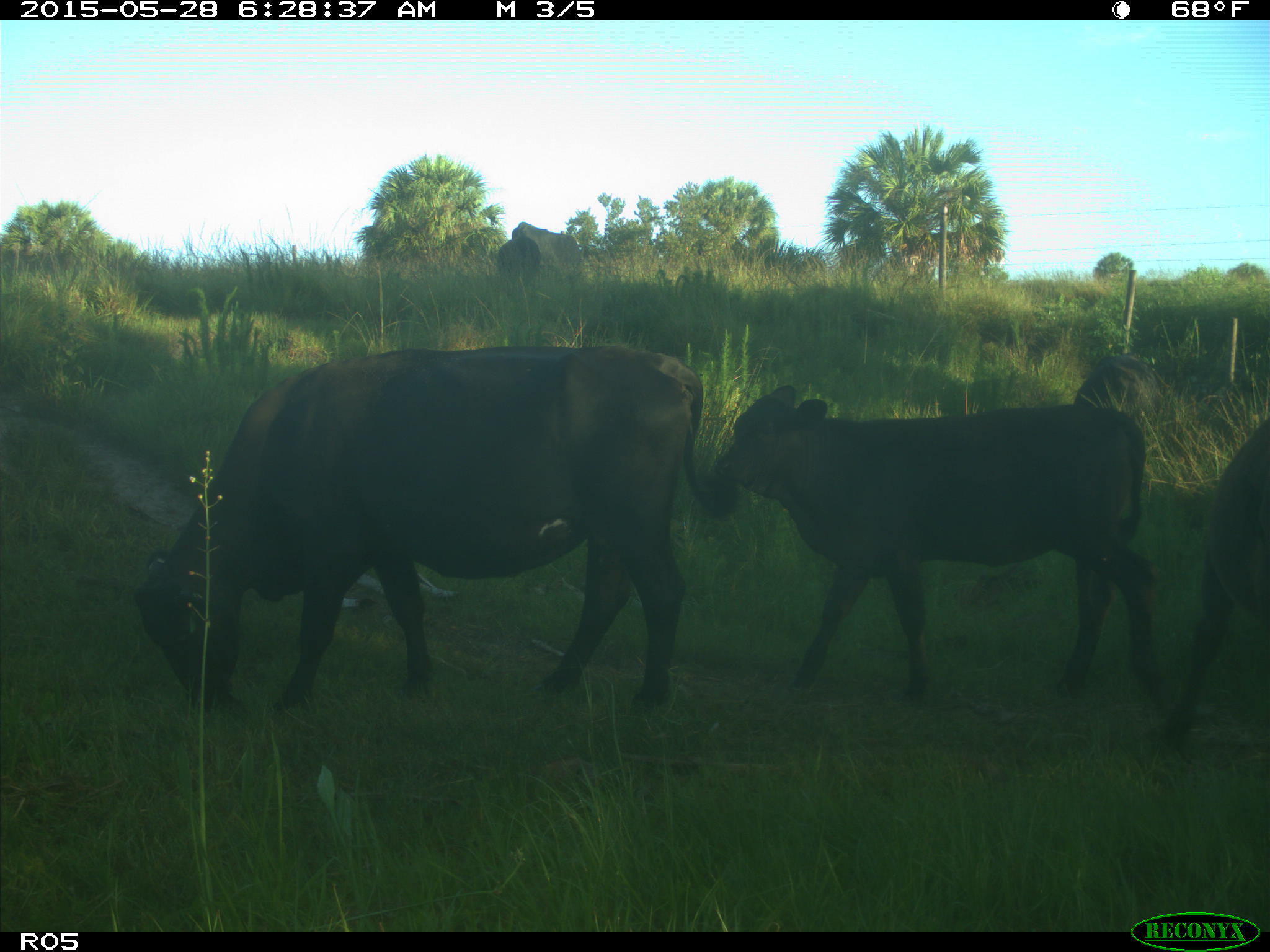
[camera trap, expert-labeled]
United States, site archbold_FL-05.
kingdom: Animalia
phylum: Chordata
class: Mammalia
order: Artiodactyla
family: Bovidae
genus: Bos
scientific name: Bos taurus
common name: domestic cow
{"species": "Bos taurus (domestic cow)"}